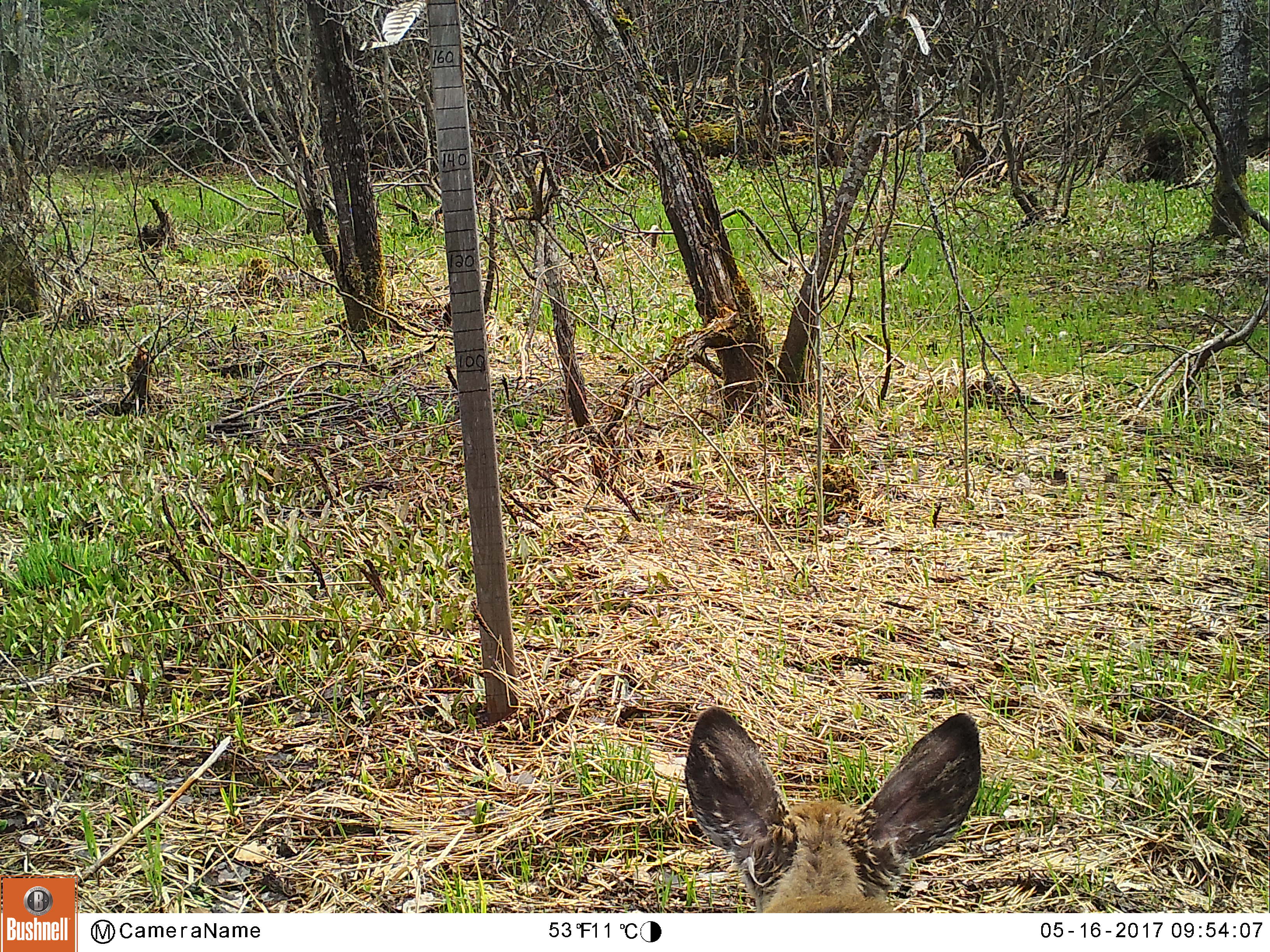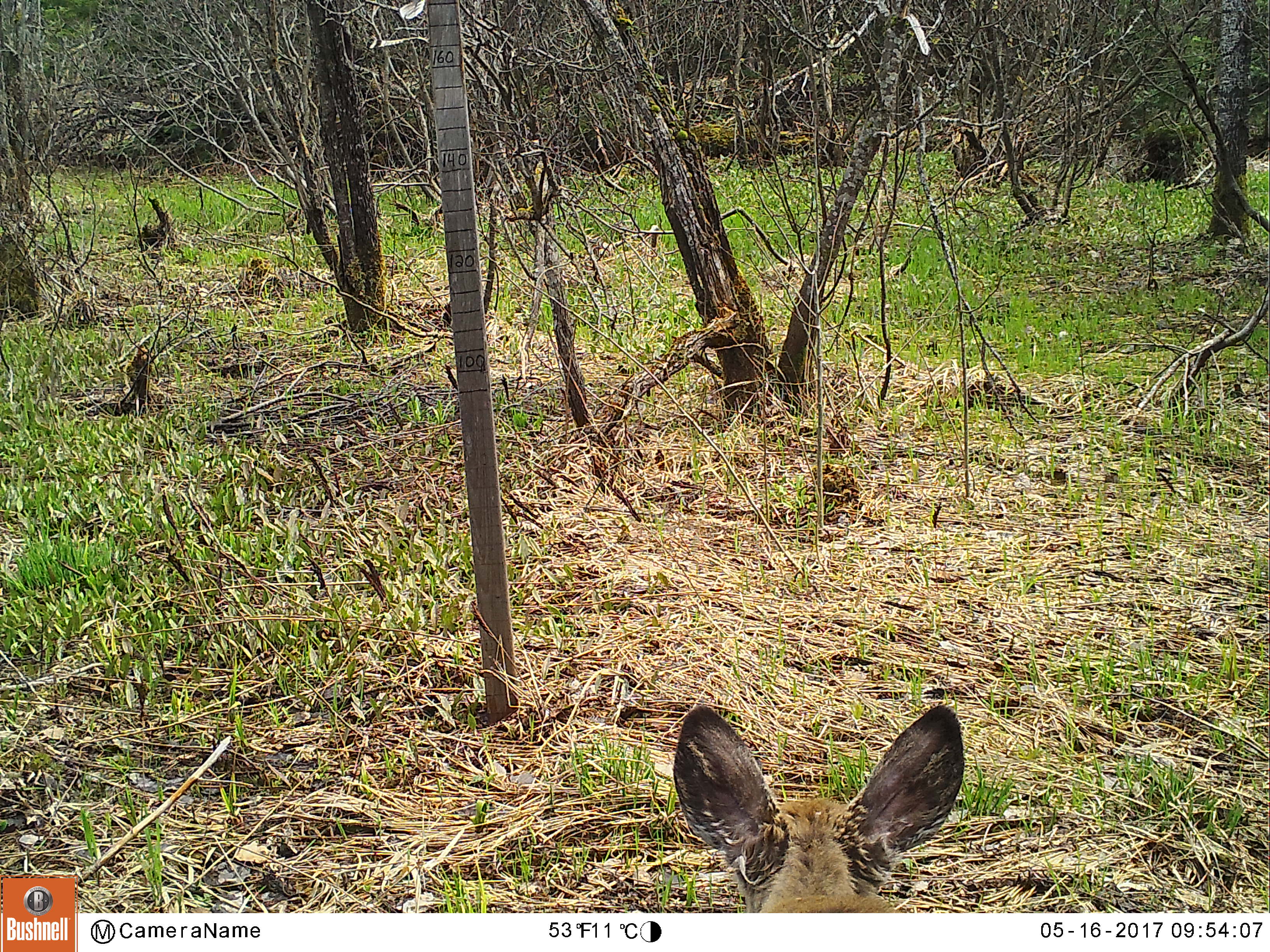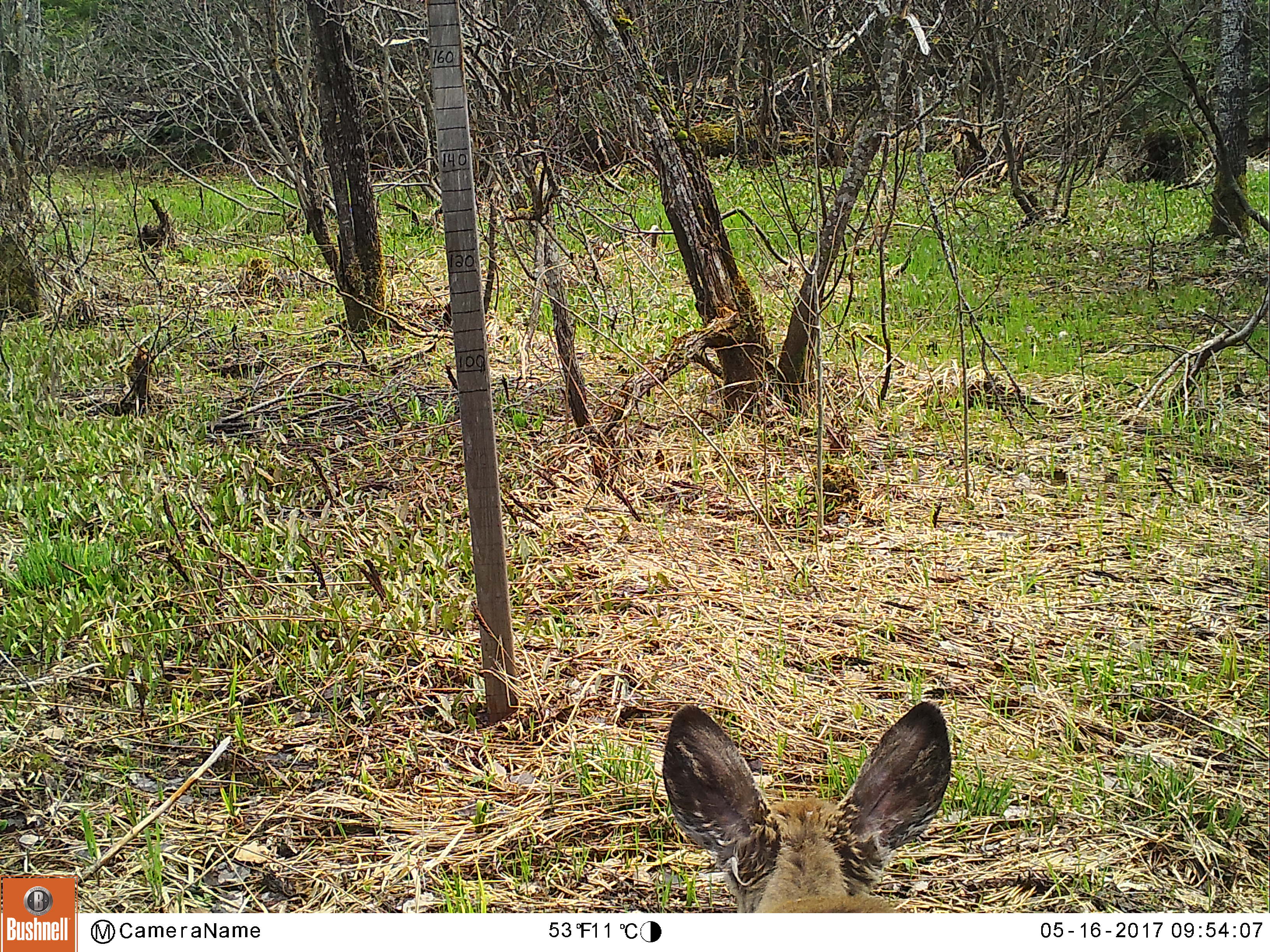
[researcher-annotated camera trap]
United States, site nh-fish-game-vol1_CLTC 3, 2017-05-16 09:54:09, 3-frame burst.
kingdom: Animalia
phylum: Chordata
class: Mammalia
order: Artiodactyla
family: Cervidae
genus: Odocoileus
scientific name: Odocoileus virginianus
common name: white-tailed deer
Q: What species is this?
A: White-tailed deer (Odocoileus virginianus).